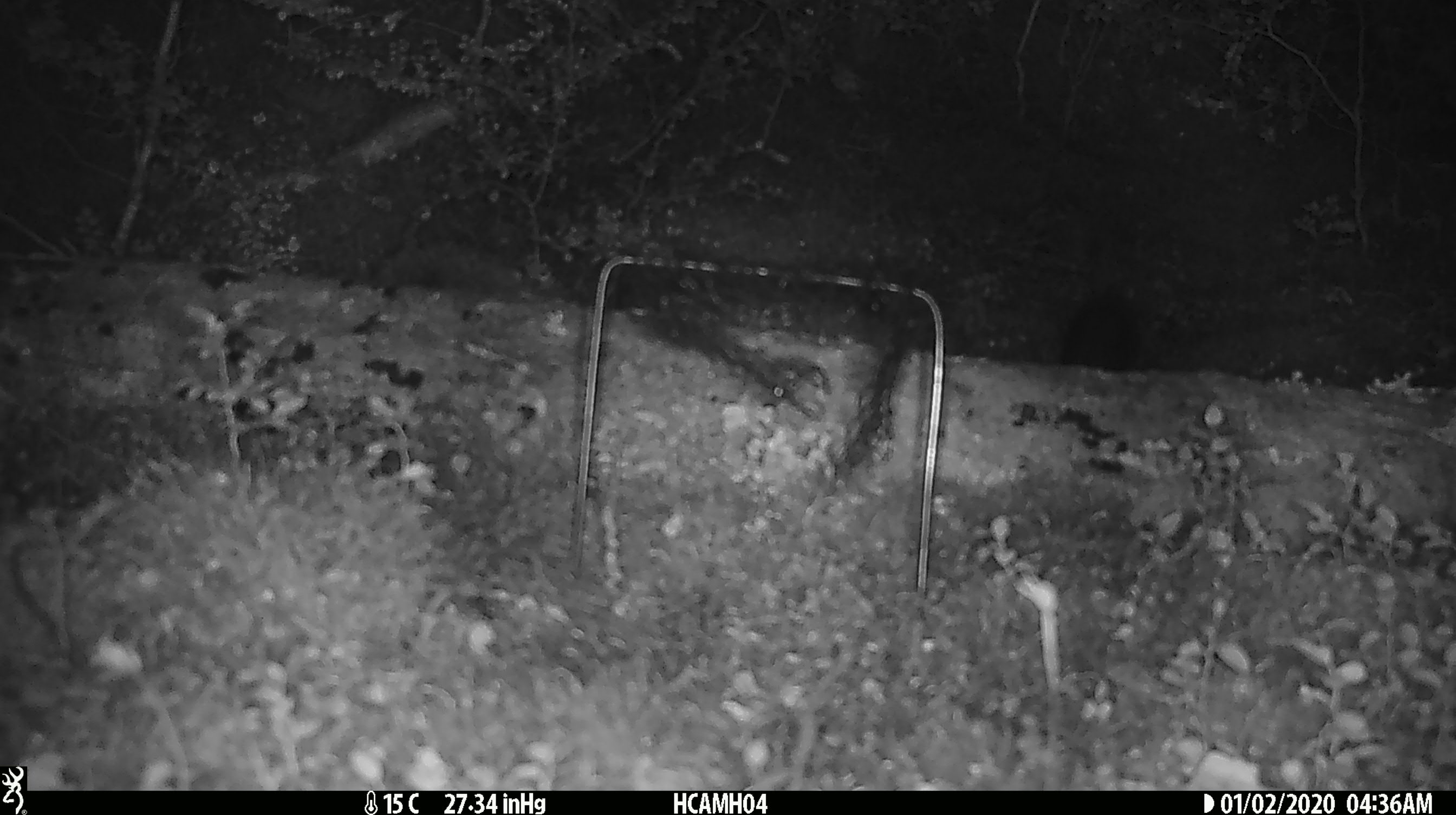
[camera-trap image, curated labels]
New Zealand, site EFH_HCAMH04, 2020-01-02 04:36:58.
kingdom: Animalia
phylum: Chordata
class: Mammalia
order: Rodentia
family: Muridae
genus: Rattus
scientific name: Rattus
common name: rat